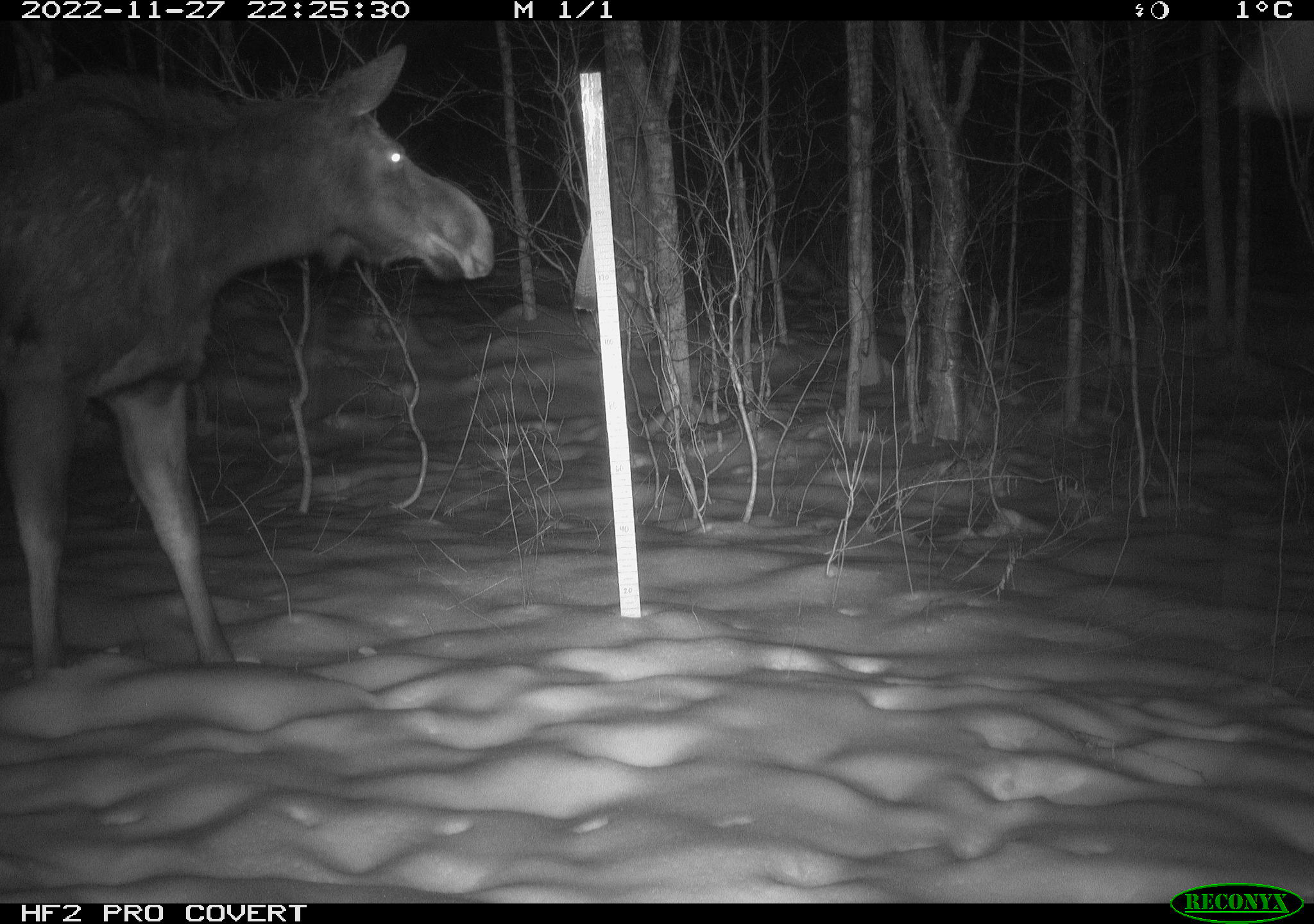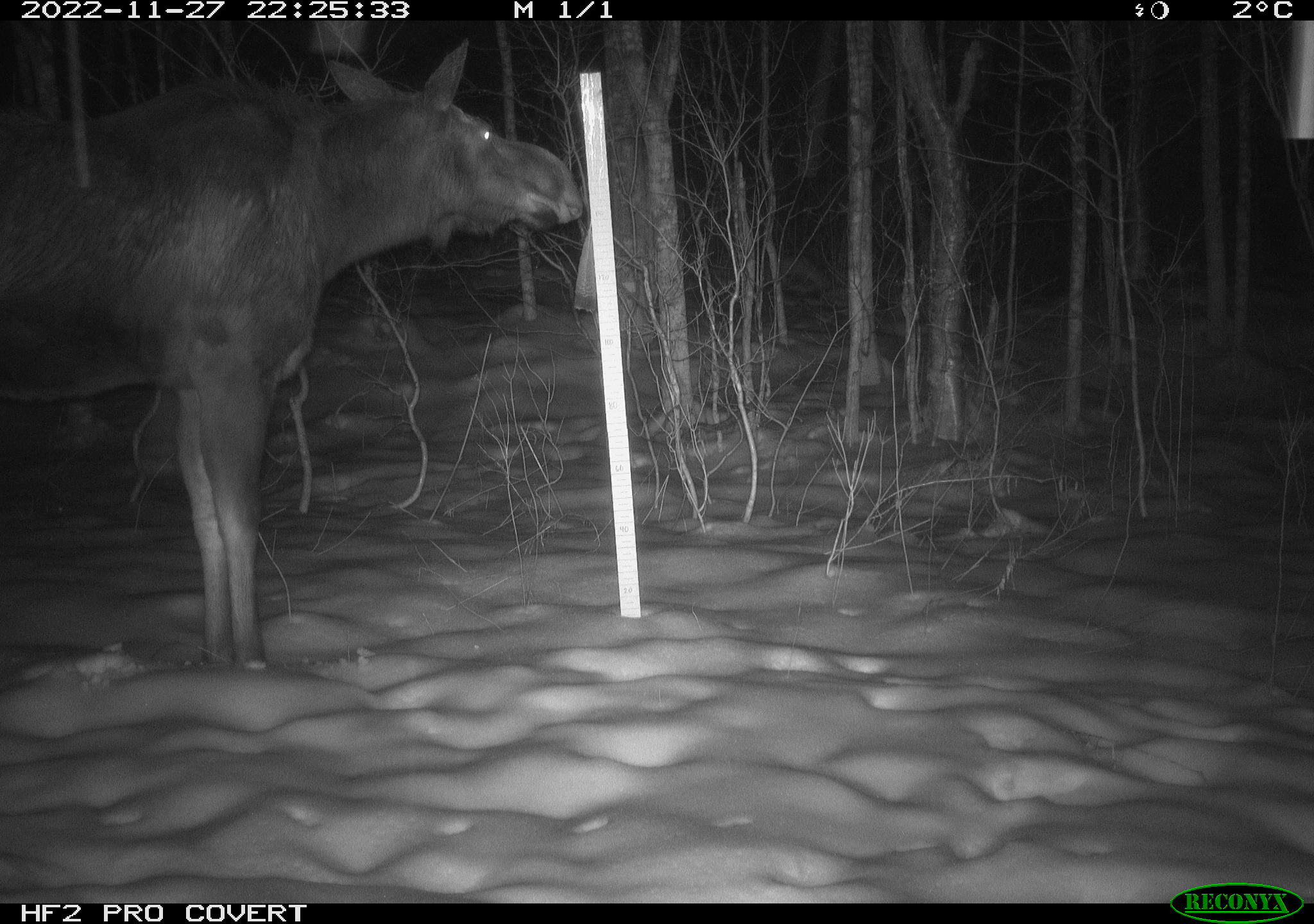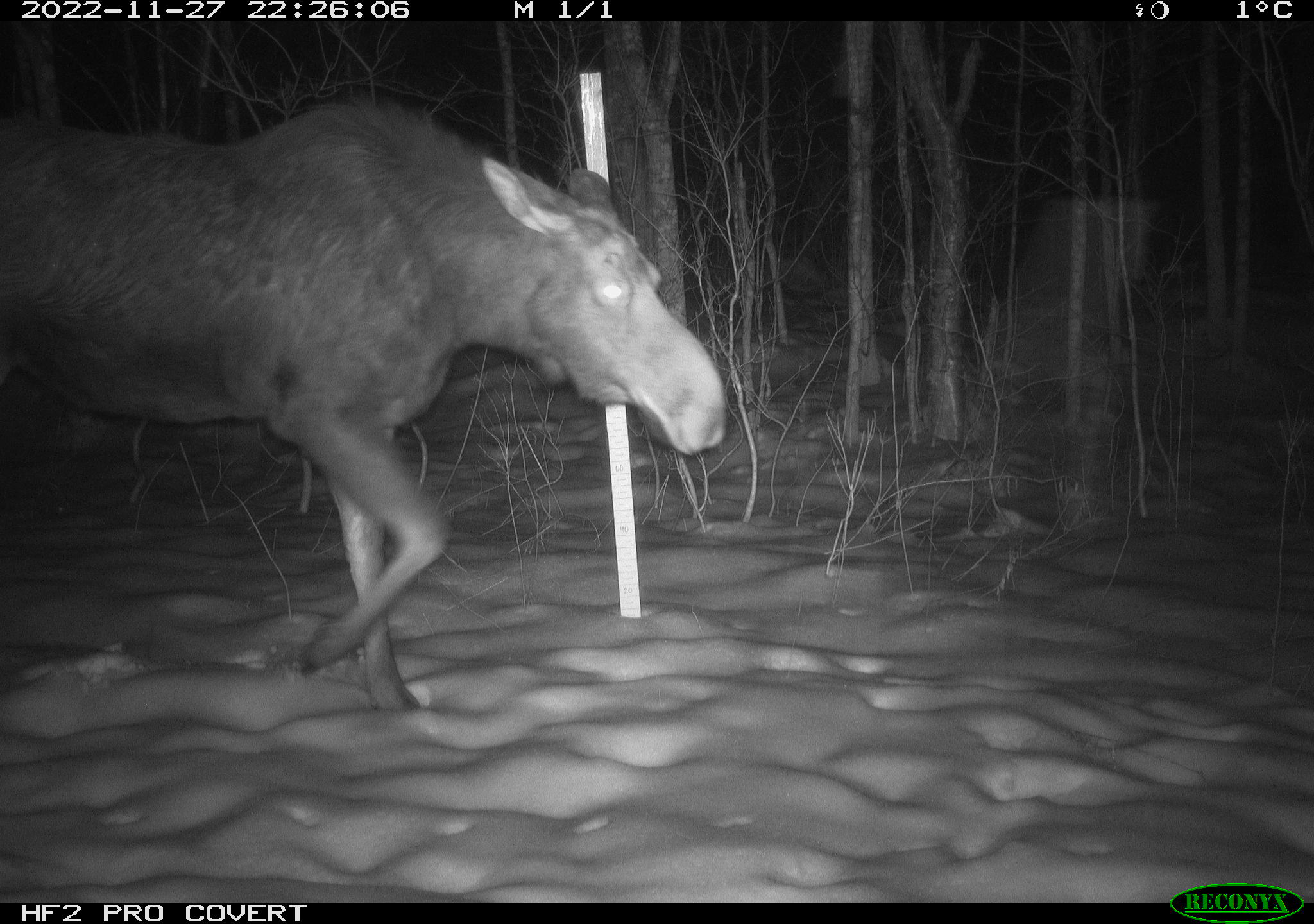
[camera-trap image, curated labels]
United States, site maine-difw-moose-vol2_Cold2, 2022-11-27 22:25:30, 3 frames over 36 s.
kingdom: Animalia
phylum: Chordata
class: Mammalia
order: Artiodactyla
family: Cervidae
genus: Alces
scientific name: Alces alces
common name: moose